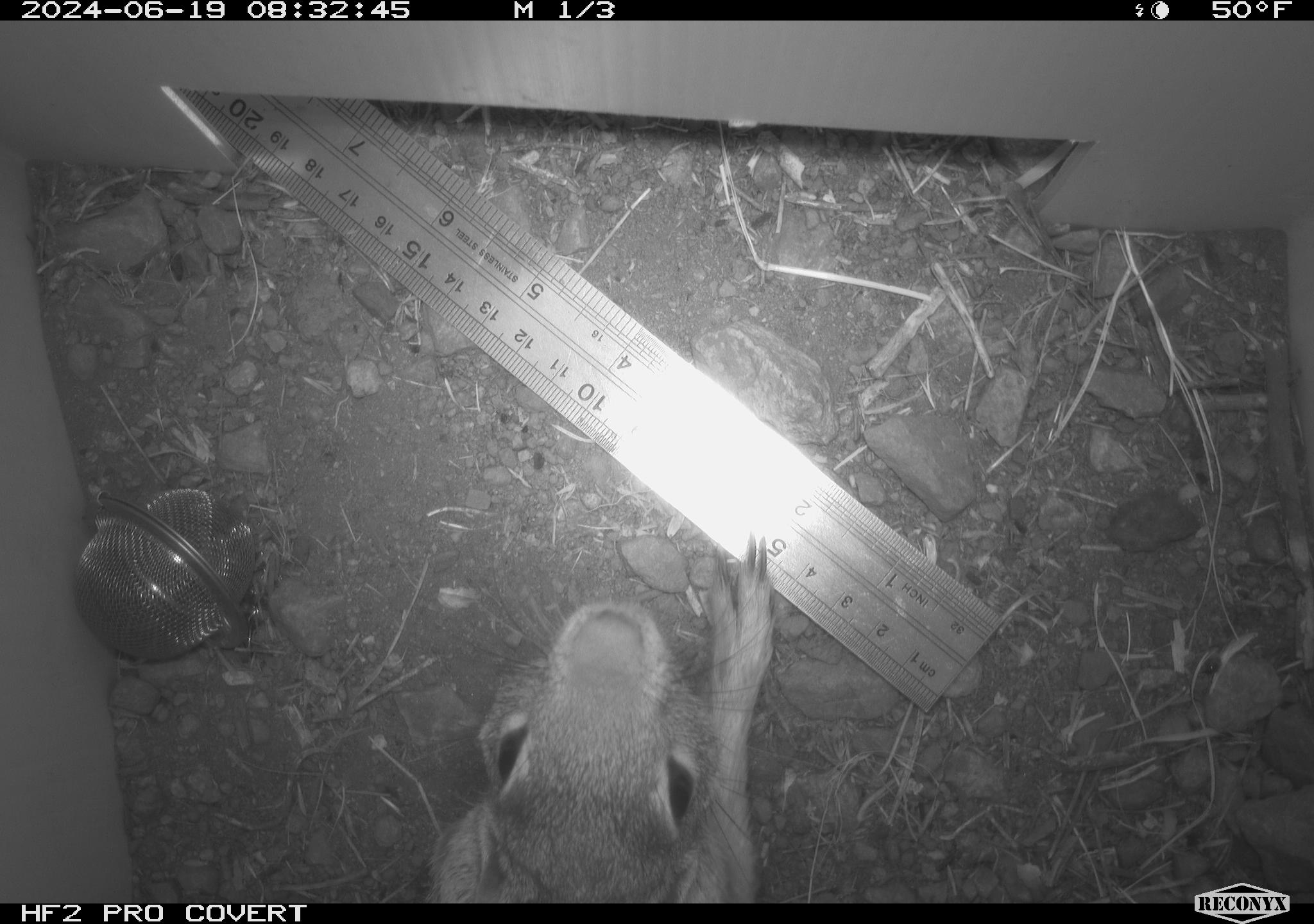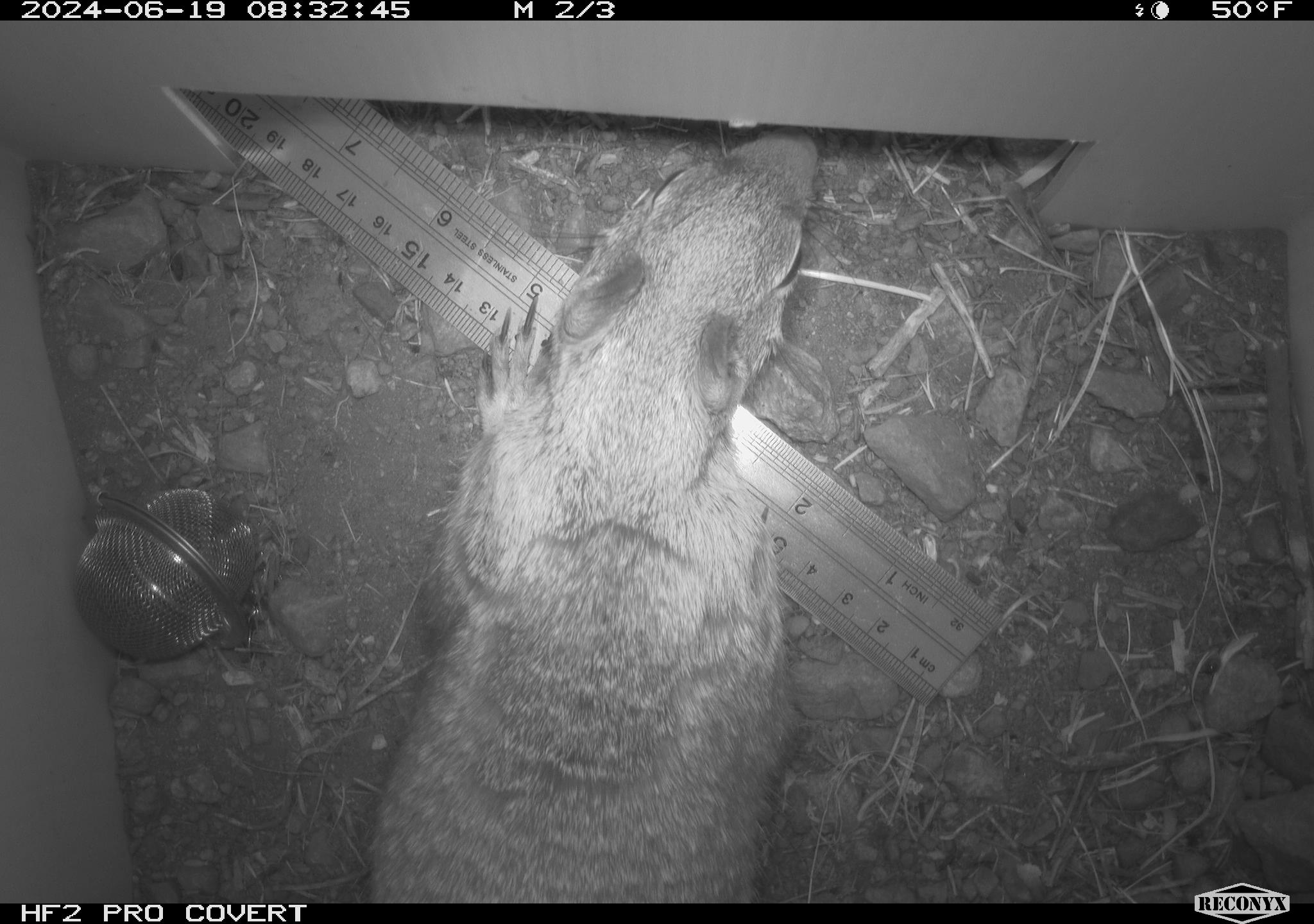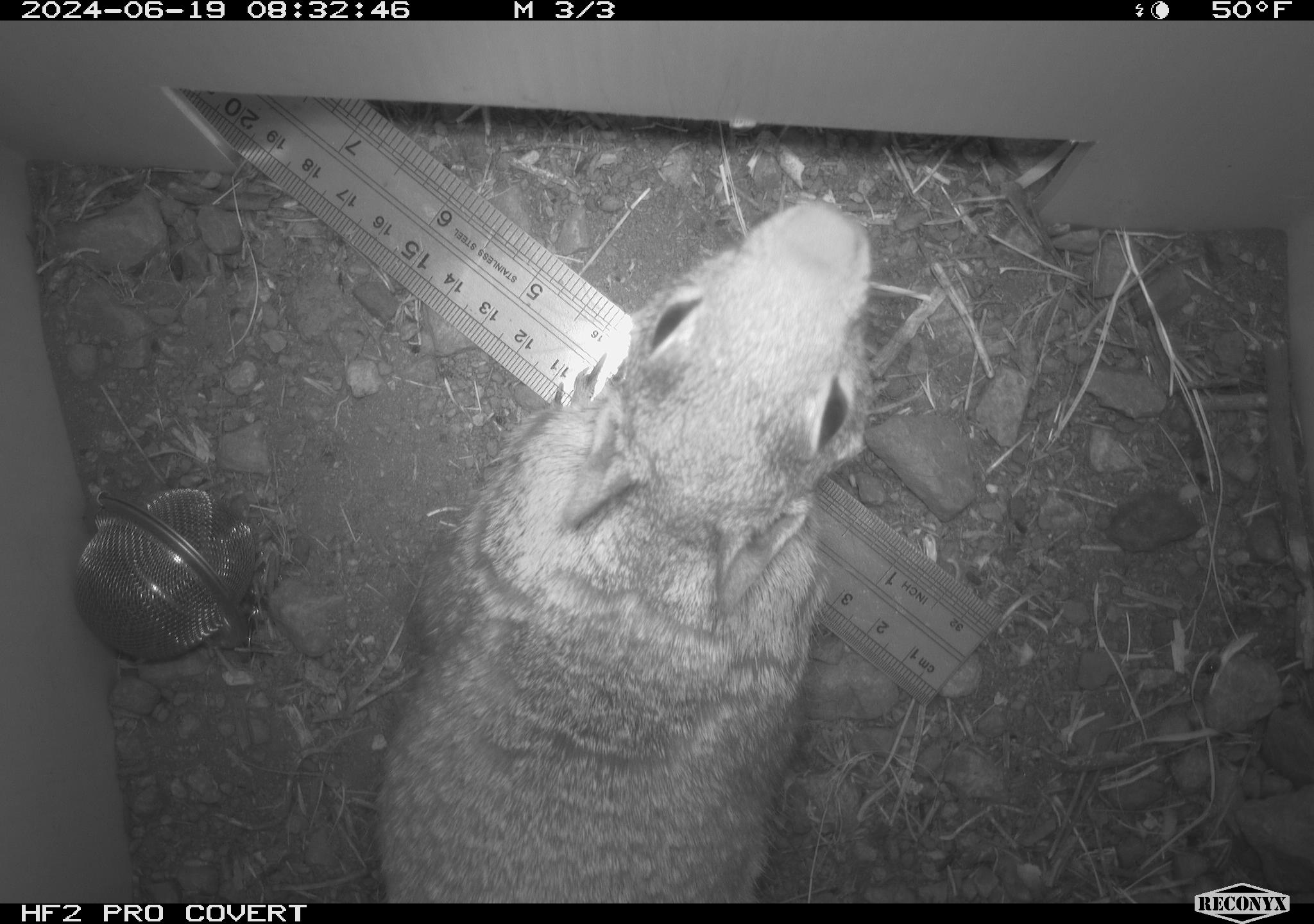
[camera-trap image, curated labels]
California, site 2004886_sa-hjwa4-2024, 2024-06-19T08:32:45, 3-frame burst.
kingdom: Animalia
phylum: Chordata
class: Mammalia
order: Rodentia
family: Sciuridae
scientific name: Sciuridae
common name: squirrels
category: sciuridae family